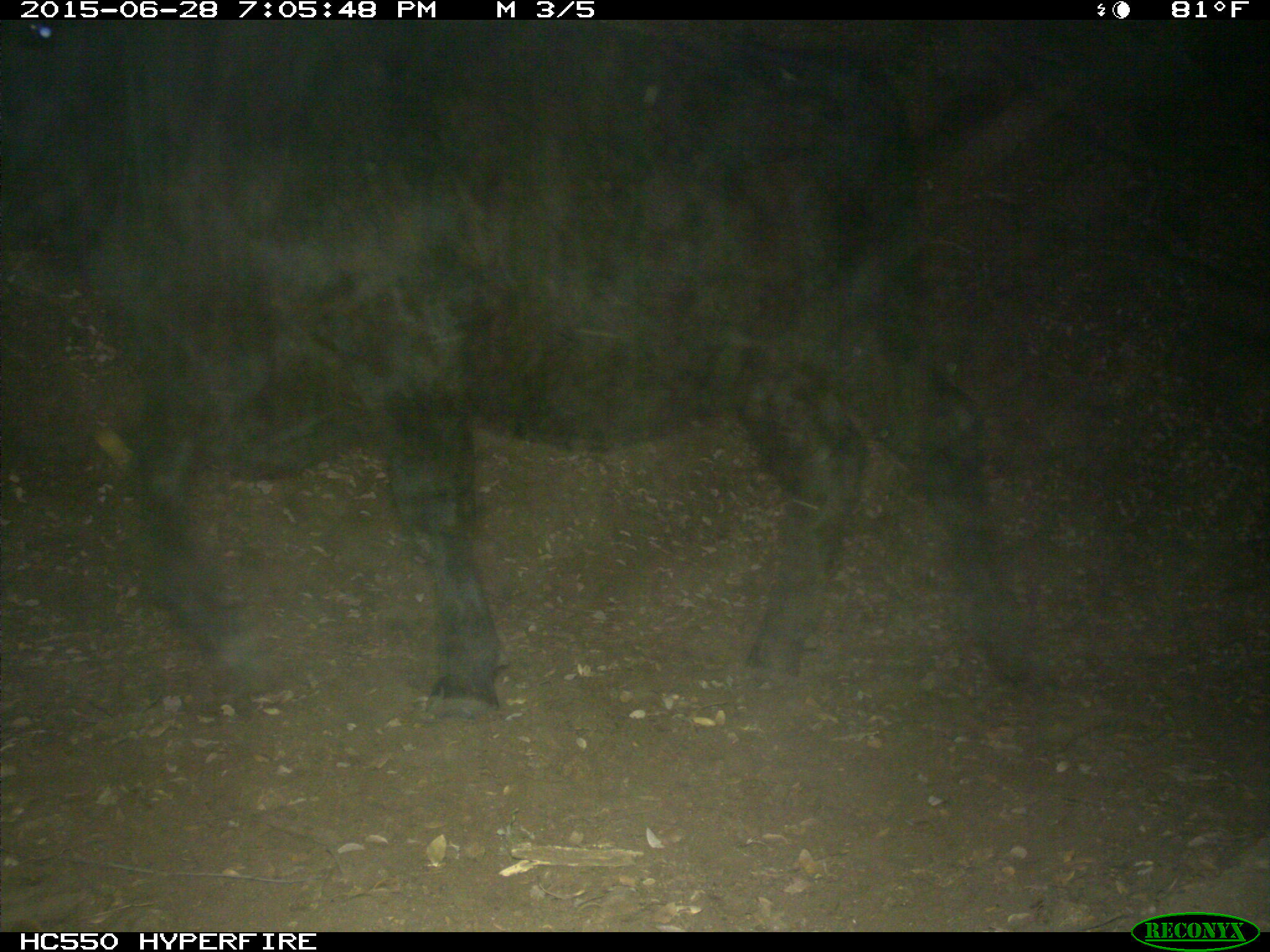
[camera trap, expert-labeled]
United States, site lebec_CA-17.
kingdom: Animalia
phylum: Chordata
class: Mammalia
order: Artiodactyla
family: Bovidae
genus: Bos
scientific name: Bos taurus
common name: domestic cow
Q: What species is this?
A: Bos taurus (domestic cow).